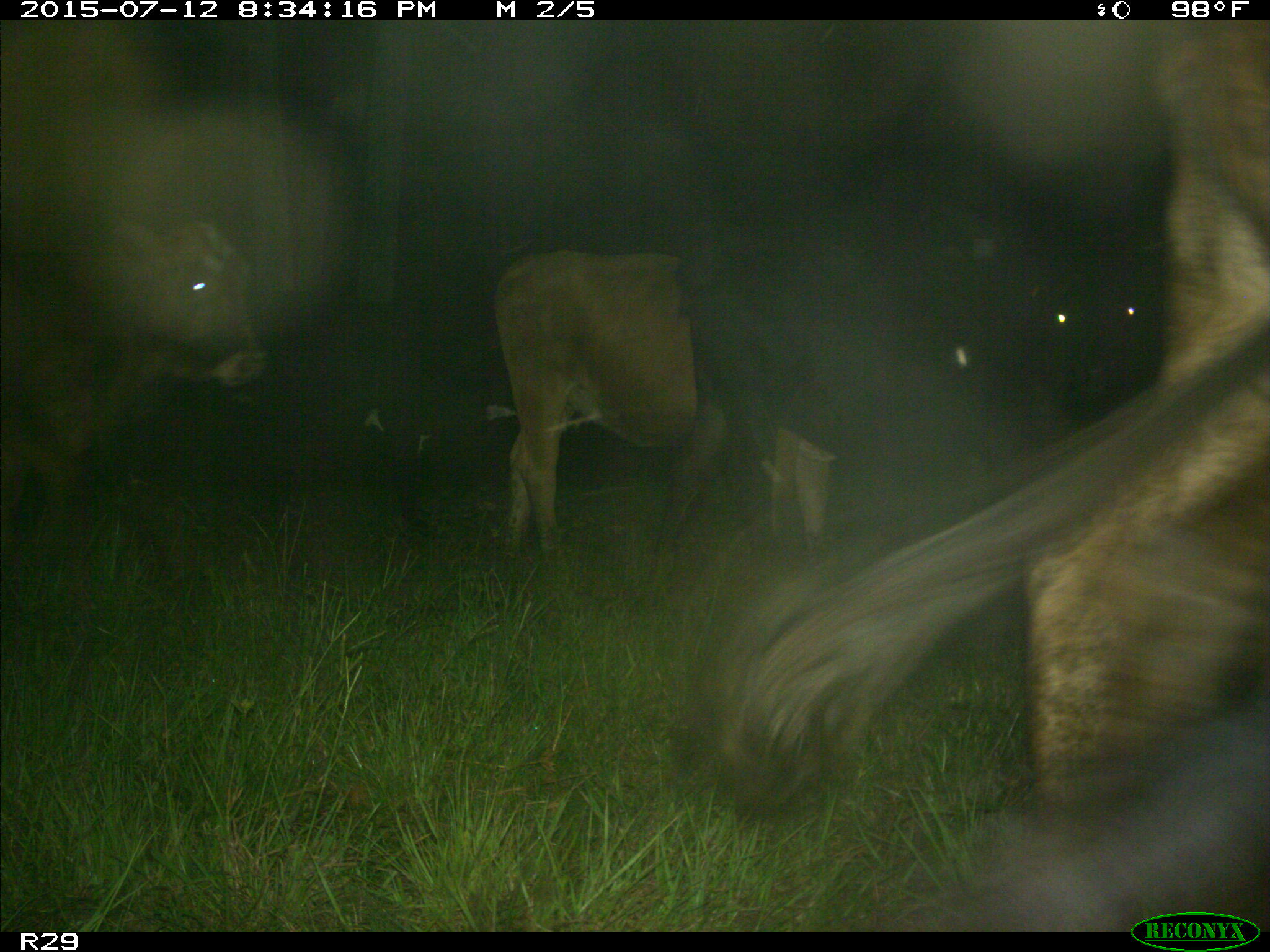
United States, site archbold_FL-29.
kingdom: Animalia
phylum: Chordata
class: Mammalia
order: Artiodactyla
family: Bovidae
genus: Bos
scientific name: Bos taurus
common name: domestic cow